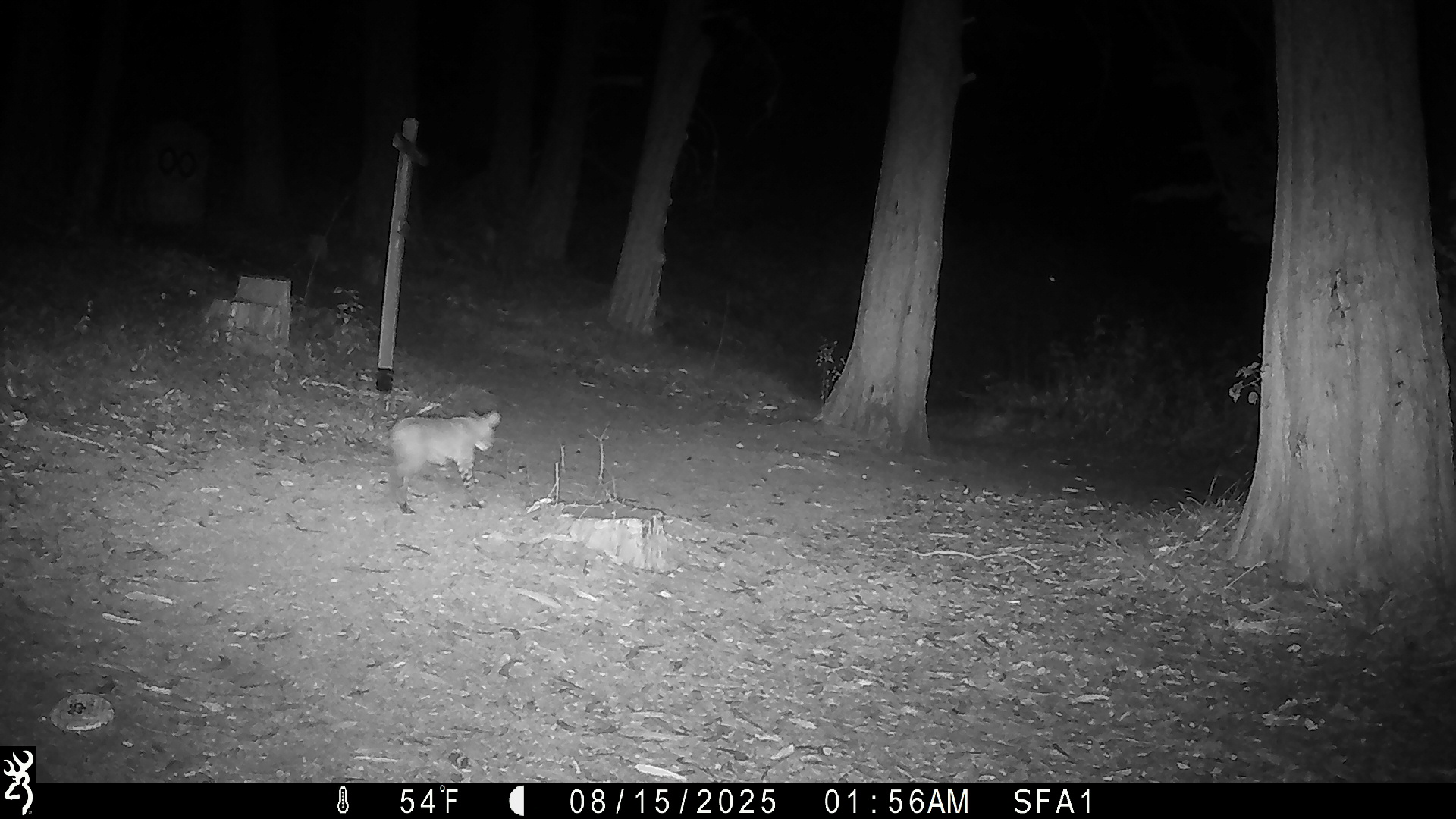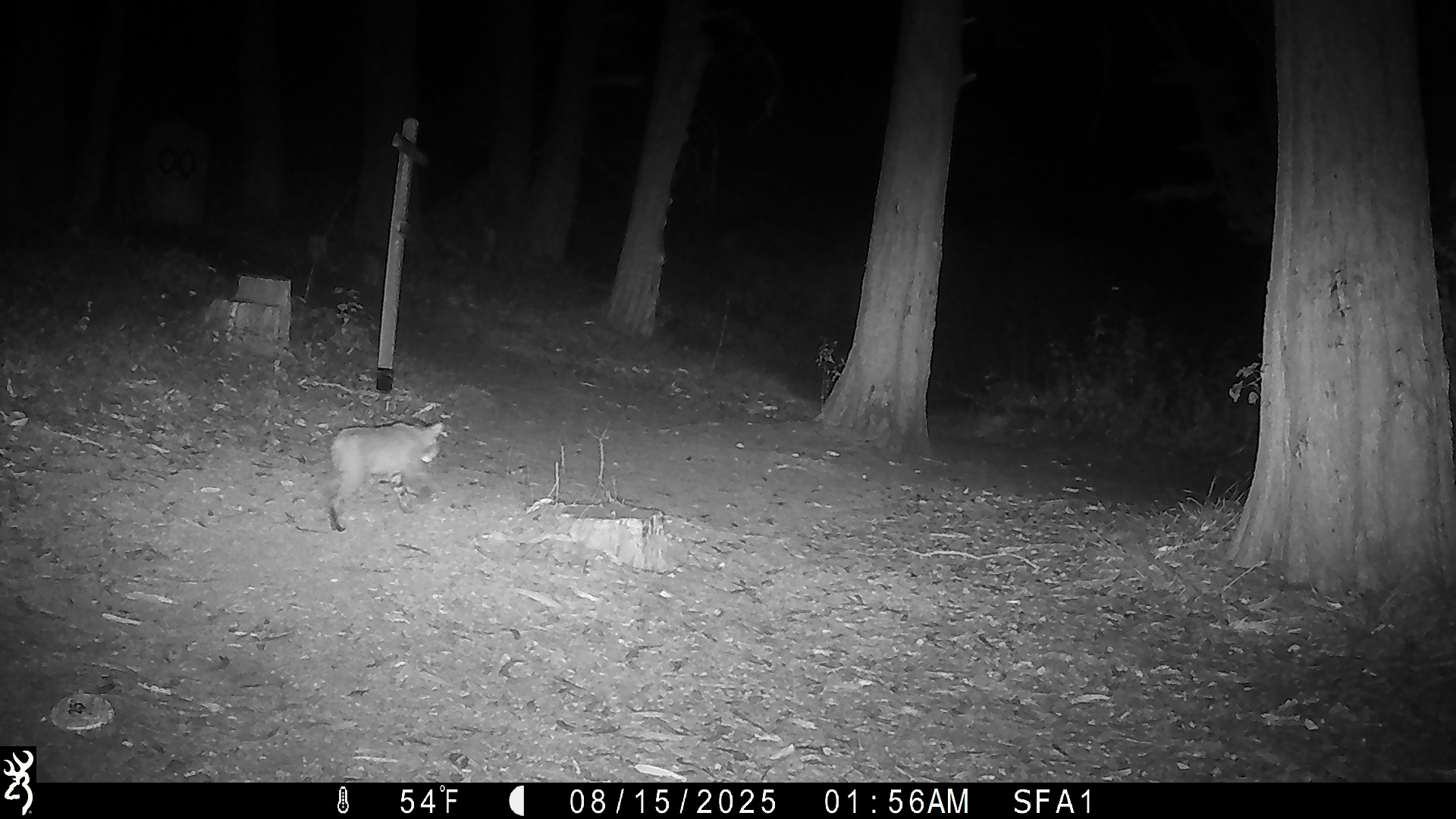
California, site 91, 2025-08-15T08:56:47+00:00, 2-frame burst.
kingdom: Animalia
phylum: Chordata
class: Mammalia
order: Carnivora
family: Felidae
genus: Lynx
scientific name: Lynx rufus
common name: bobcat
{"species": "bobcat (Lynx rufus)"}